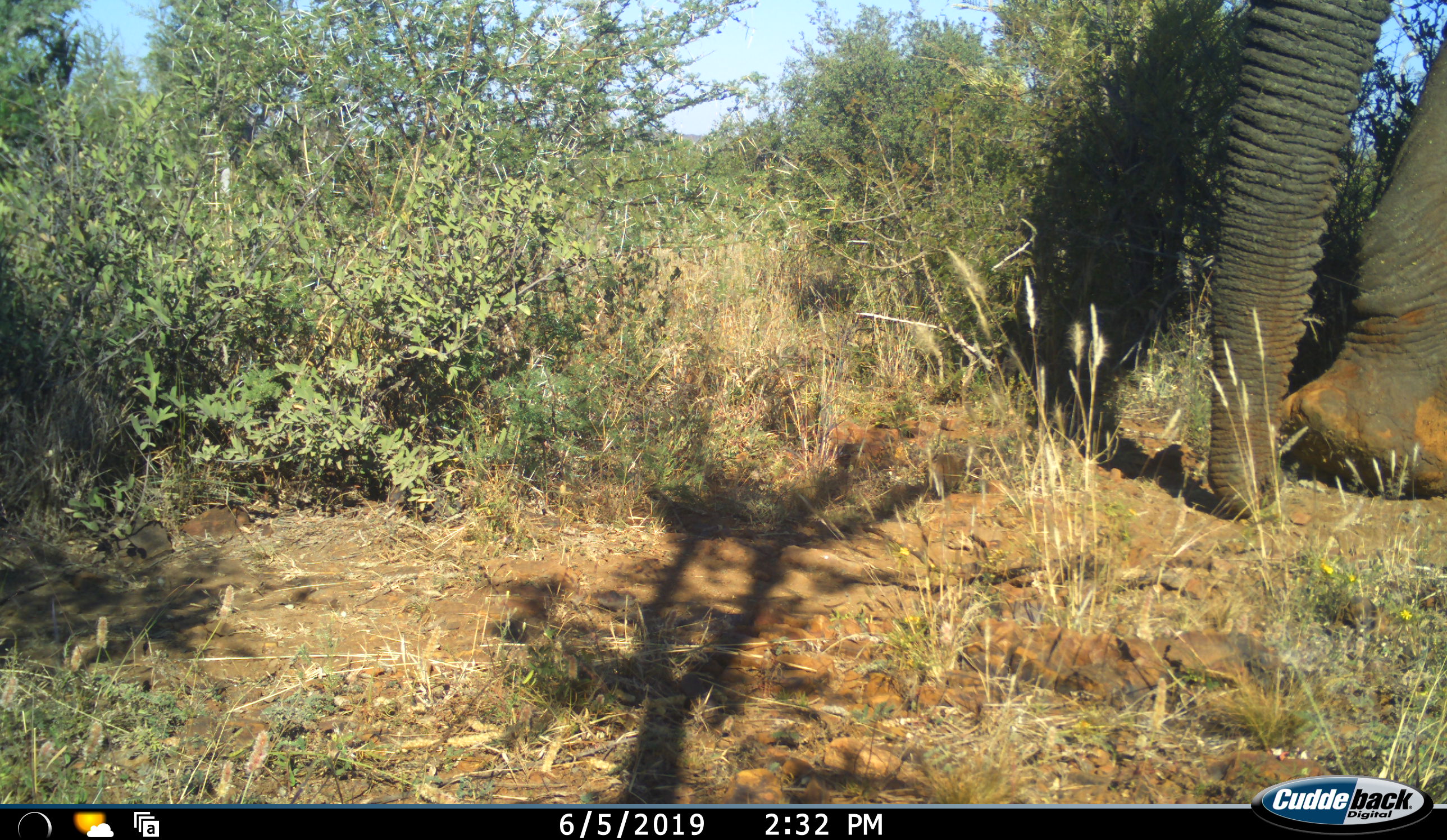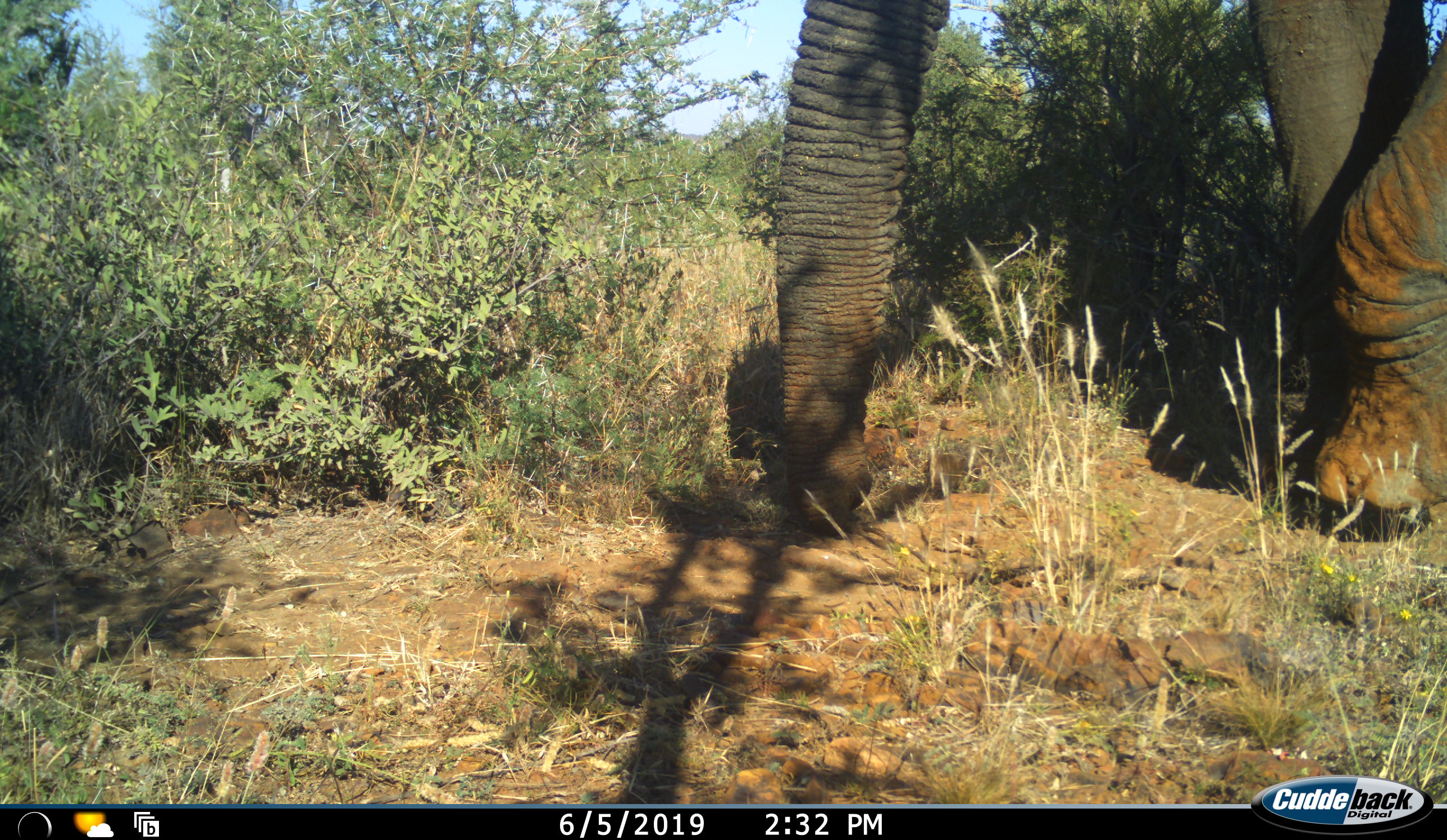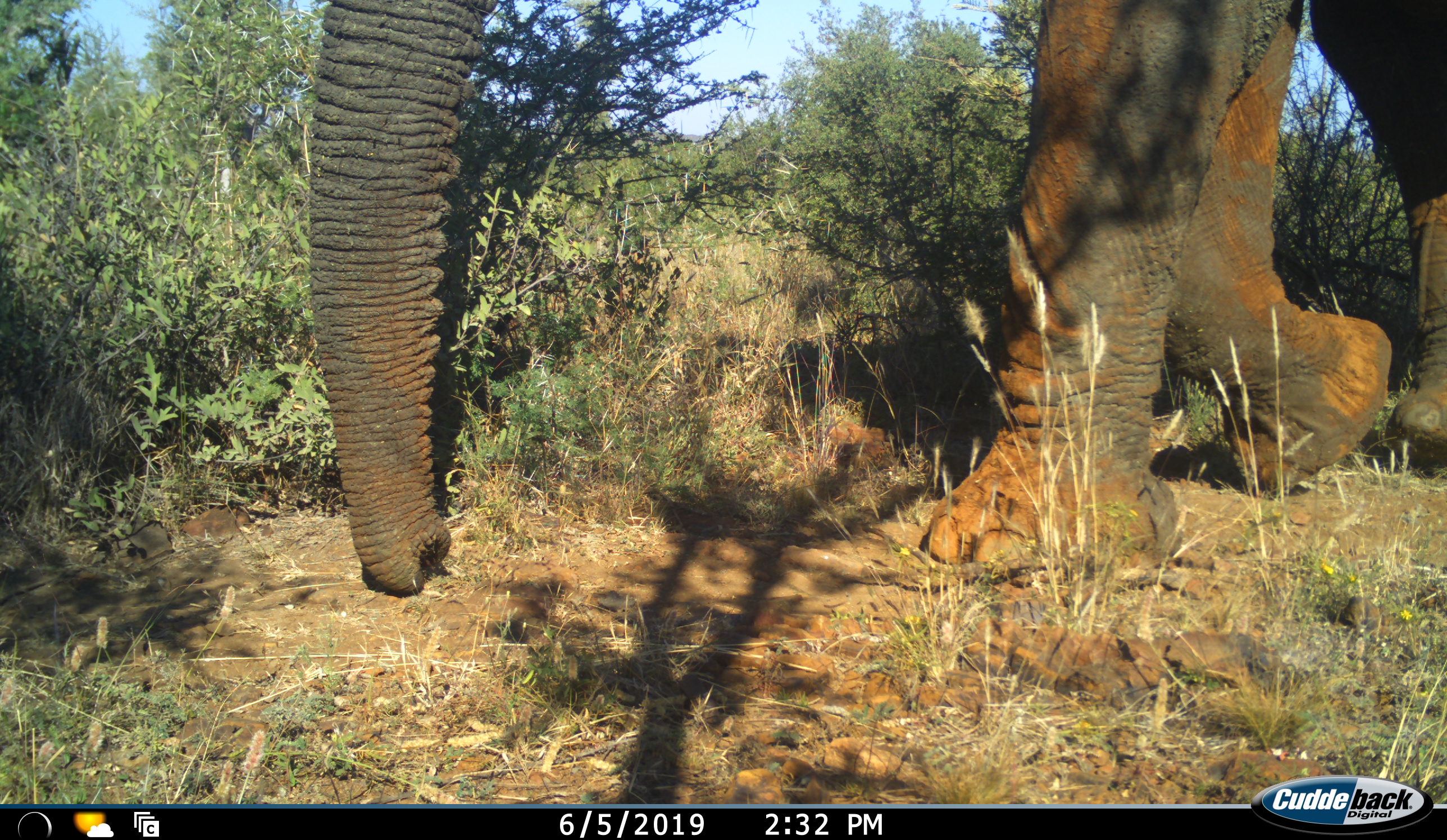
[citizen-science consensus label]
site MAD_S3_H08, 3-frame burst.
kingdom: Animalia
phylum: Chordata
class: Mammalia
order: Proboscidea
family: Elephantidae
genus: Loxodonta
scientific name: Loxodonta africana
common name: african bush elephant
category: elephant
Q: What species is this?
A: Elephant (african bush elephant) (Loxodonta africana).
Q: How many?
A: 1.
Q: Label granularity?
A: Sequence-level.